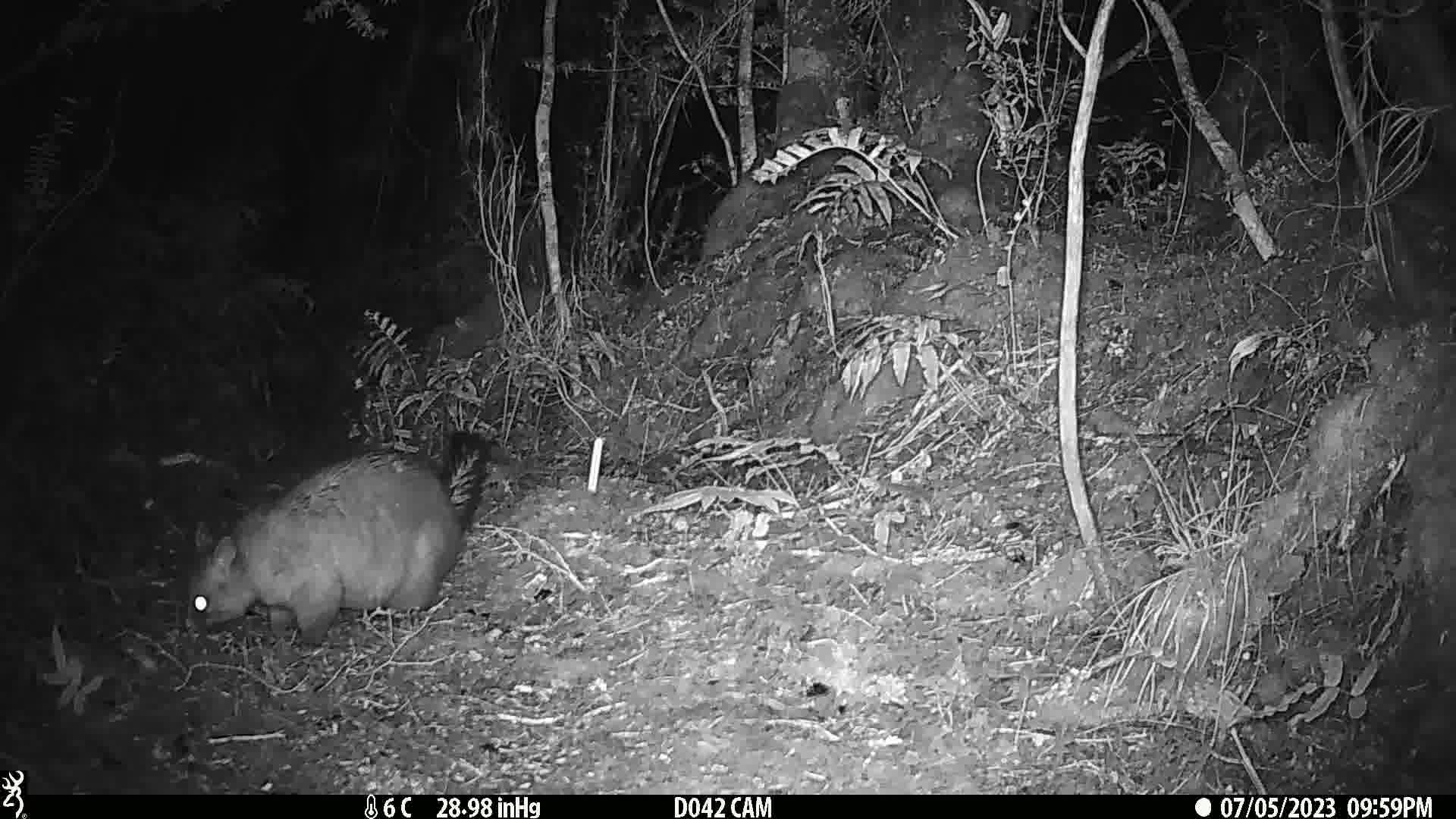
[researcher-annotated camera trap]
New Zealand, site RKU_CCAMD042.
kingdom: Animalia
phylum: Chordata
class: Mammalia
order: Diprotodontia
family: Phalangeridae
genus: Trichosurus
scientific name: Trichosurus vulpecula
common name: common brushtail possum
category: possum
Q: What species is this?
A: Possum (common brushtail possum) (Trichosurus vulpecula).